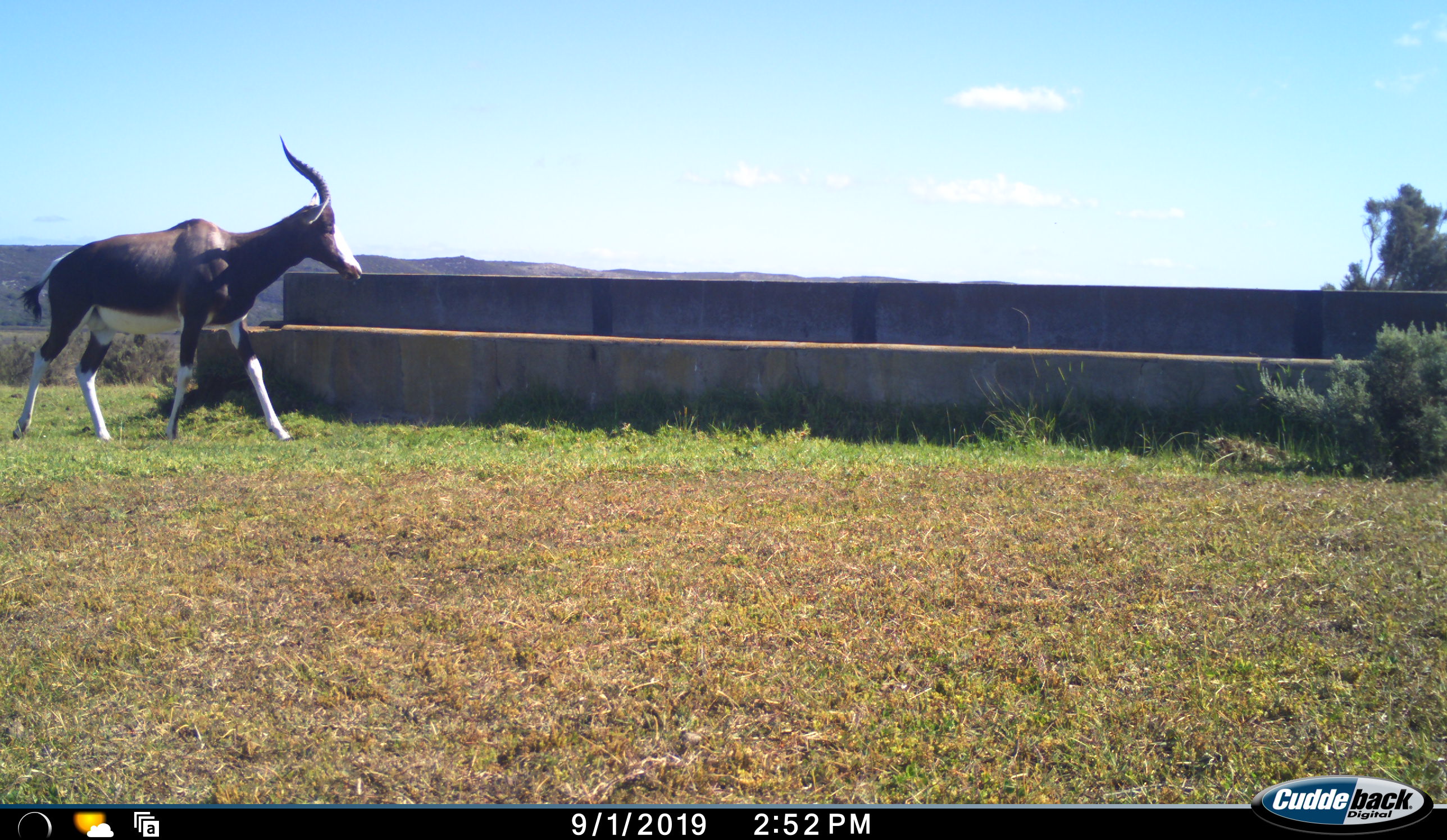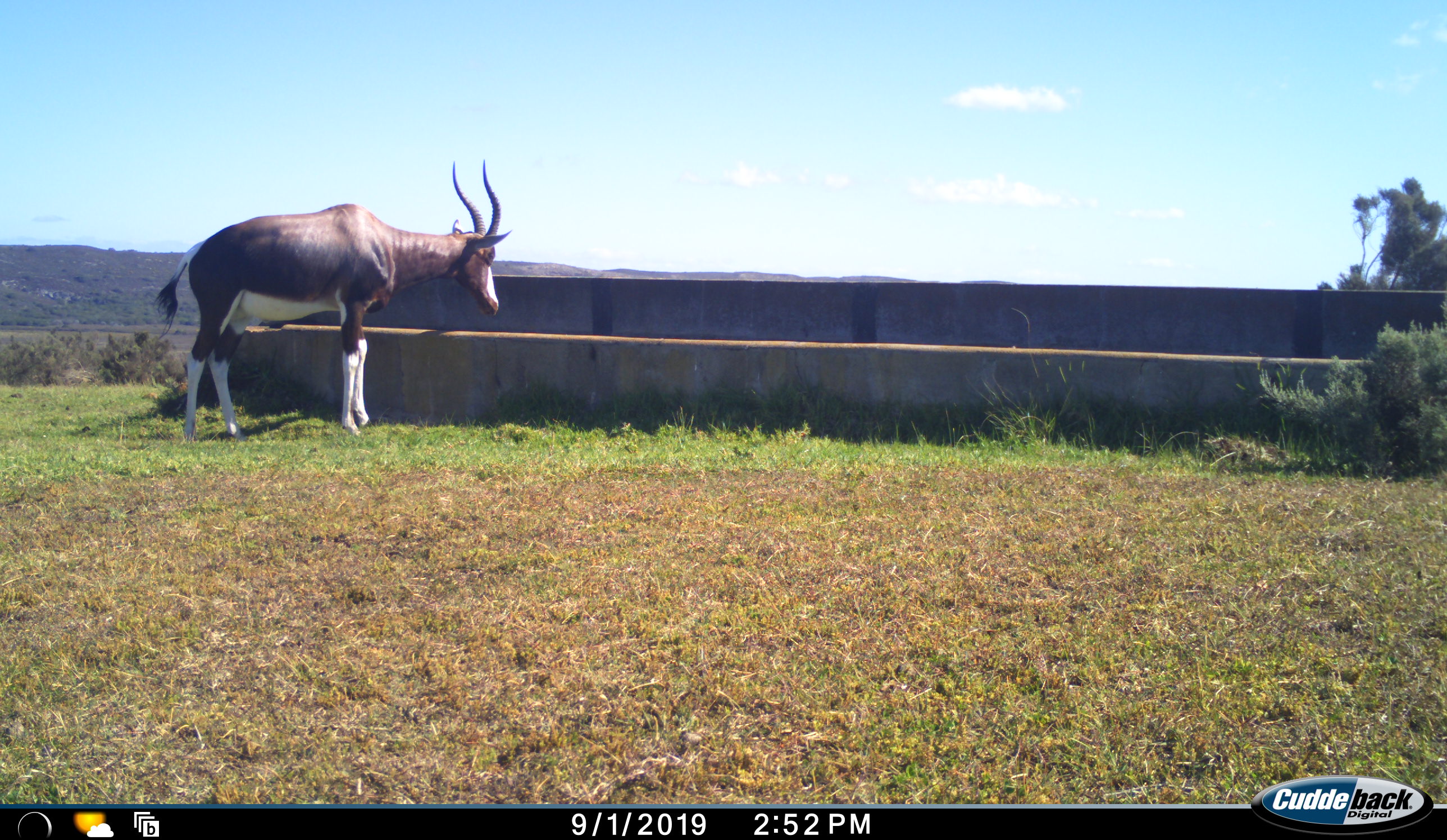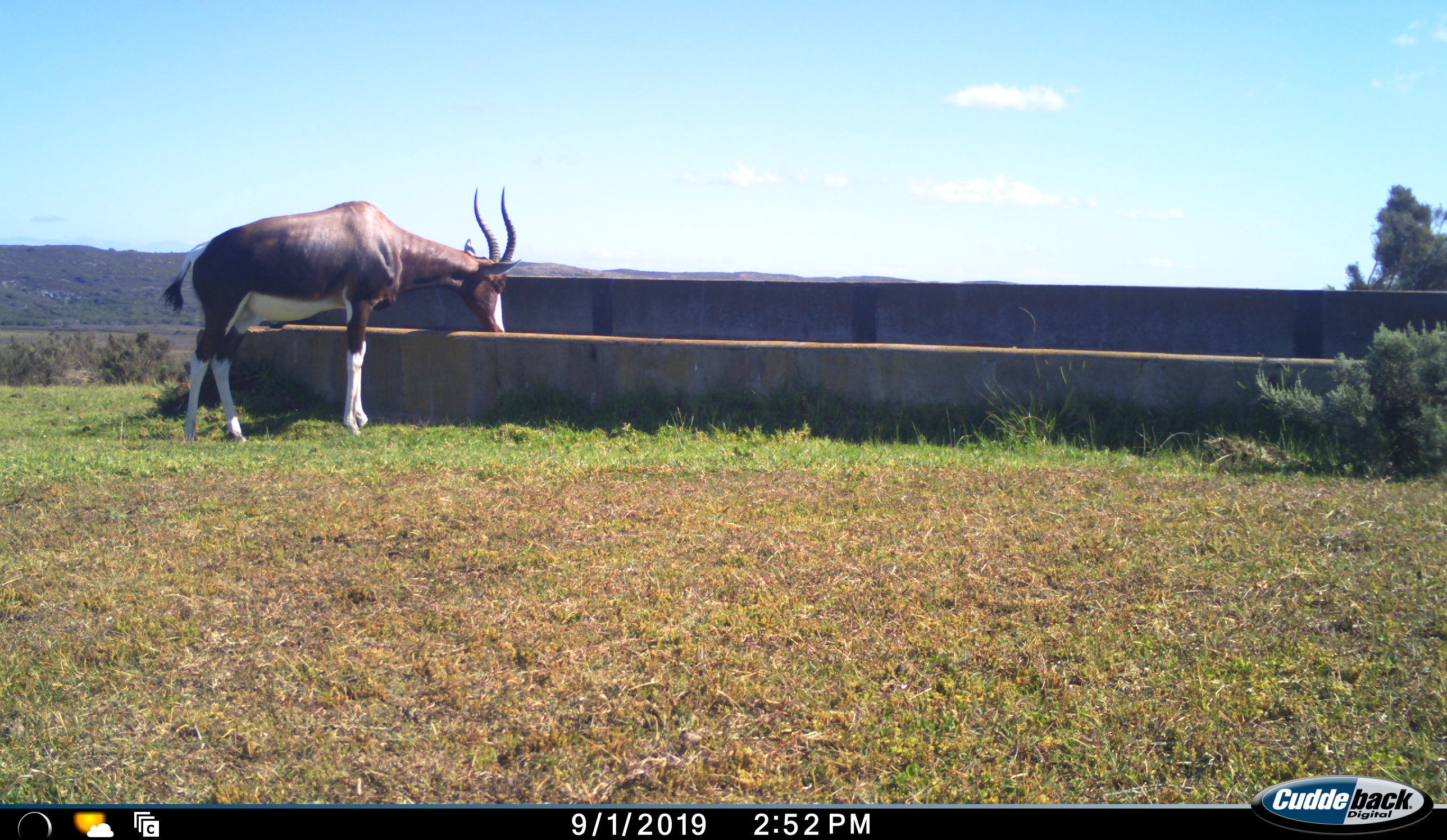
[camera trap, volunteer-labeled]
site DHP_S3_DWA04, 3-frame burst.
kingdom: Animalia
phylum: Chordata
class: Mammalia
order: Artiodactyla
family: Bovidae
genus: Damaliscus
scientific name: Damaliscus pygargus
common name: bontebok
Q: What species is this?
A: Bontebok (Damaliscus pygargus).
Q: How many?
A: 1.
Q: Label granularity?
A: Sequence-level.